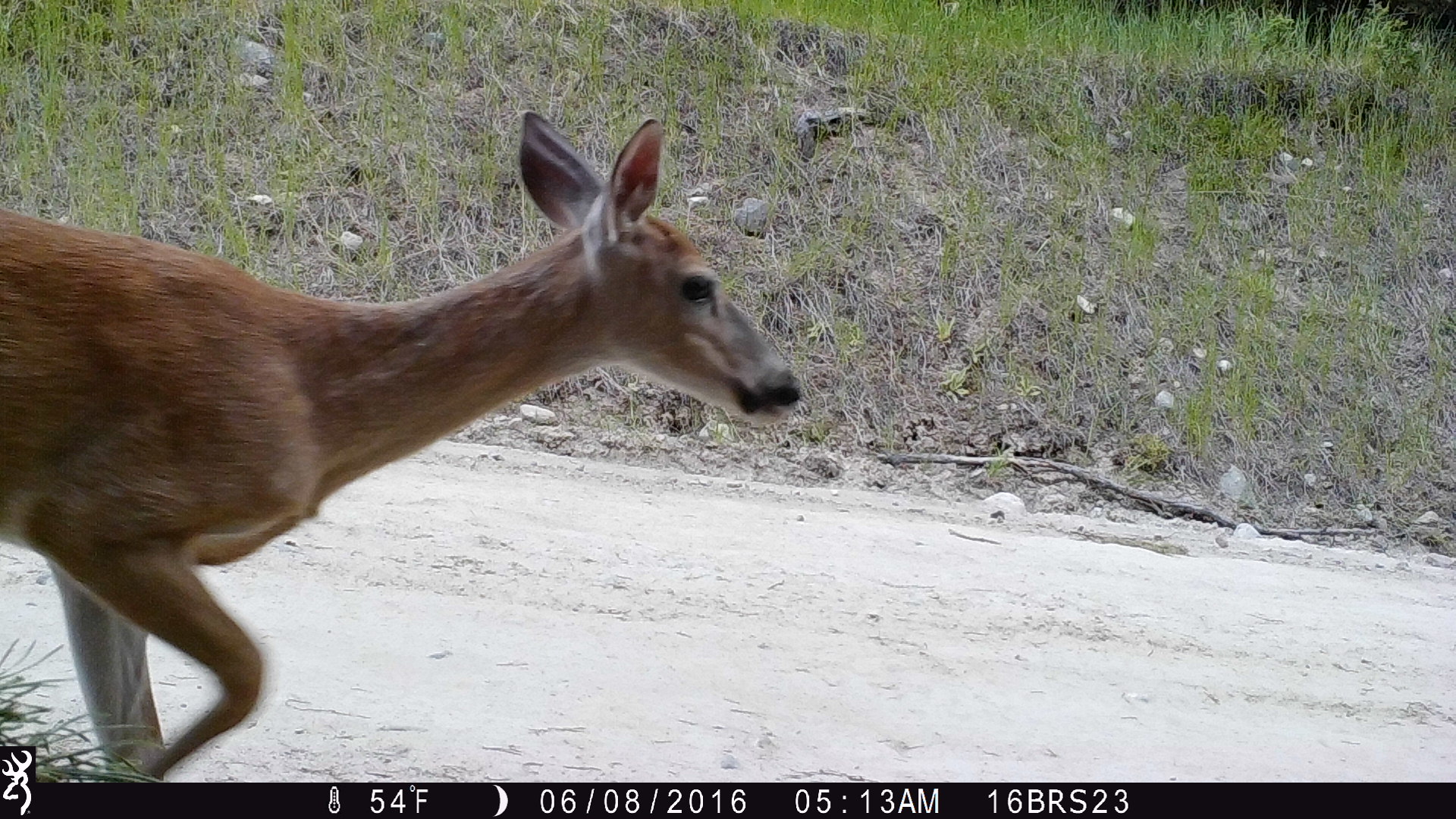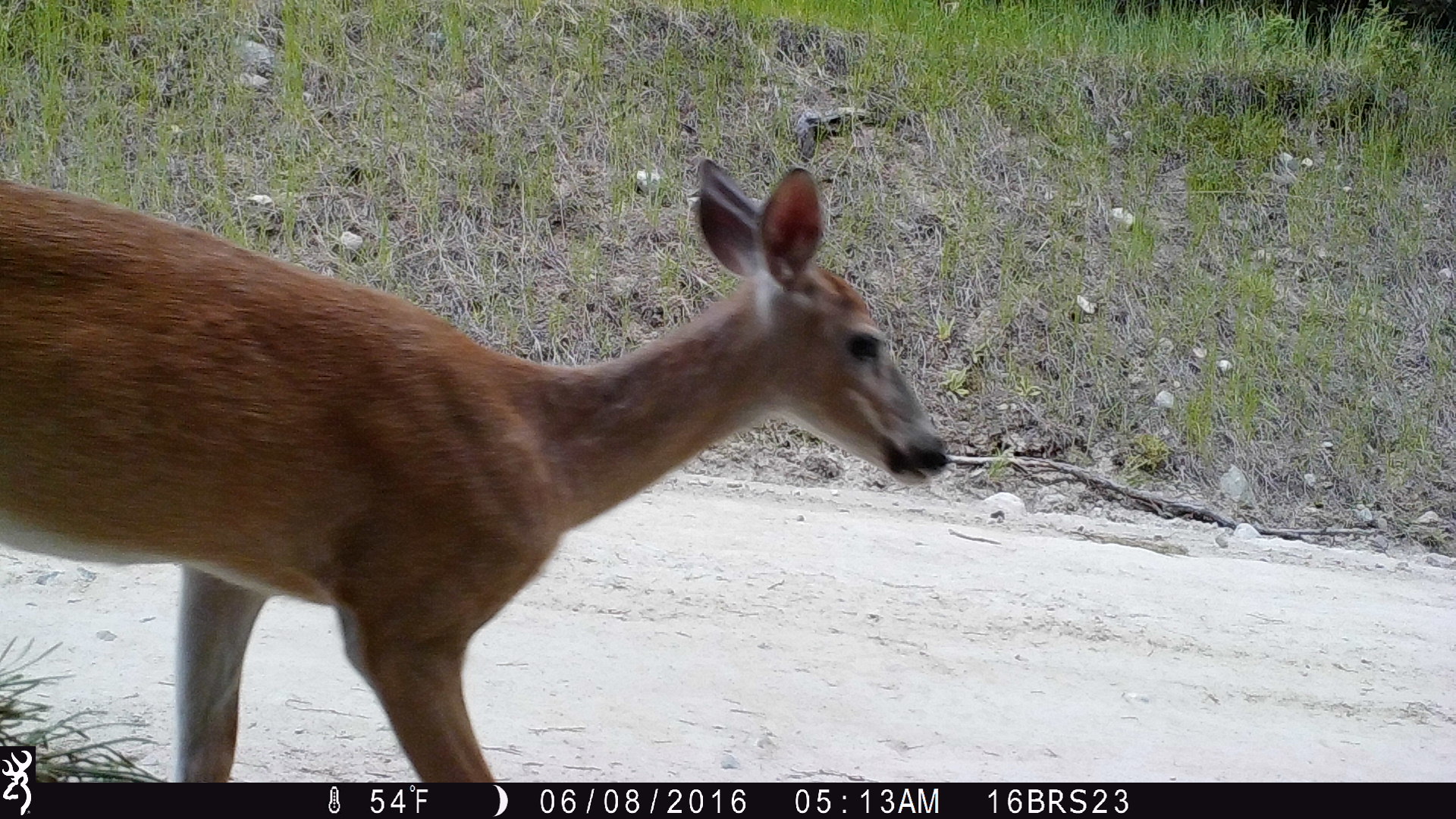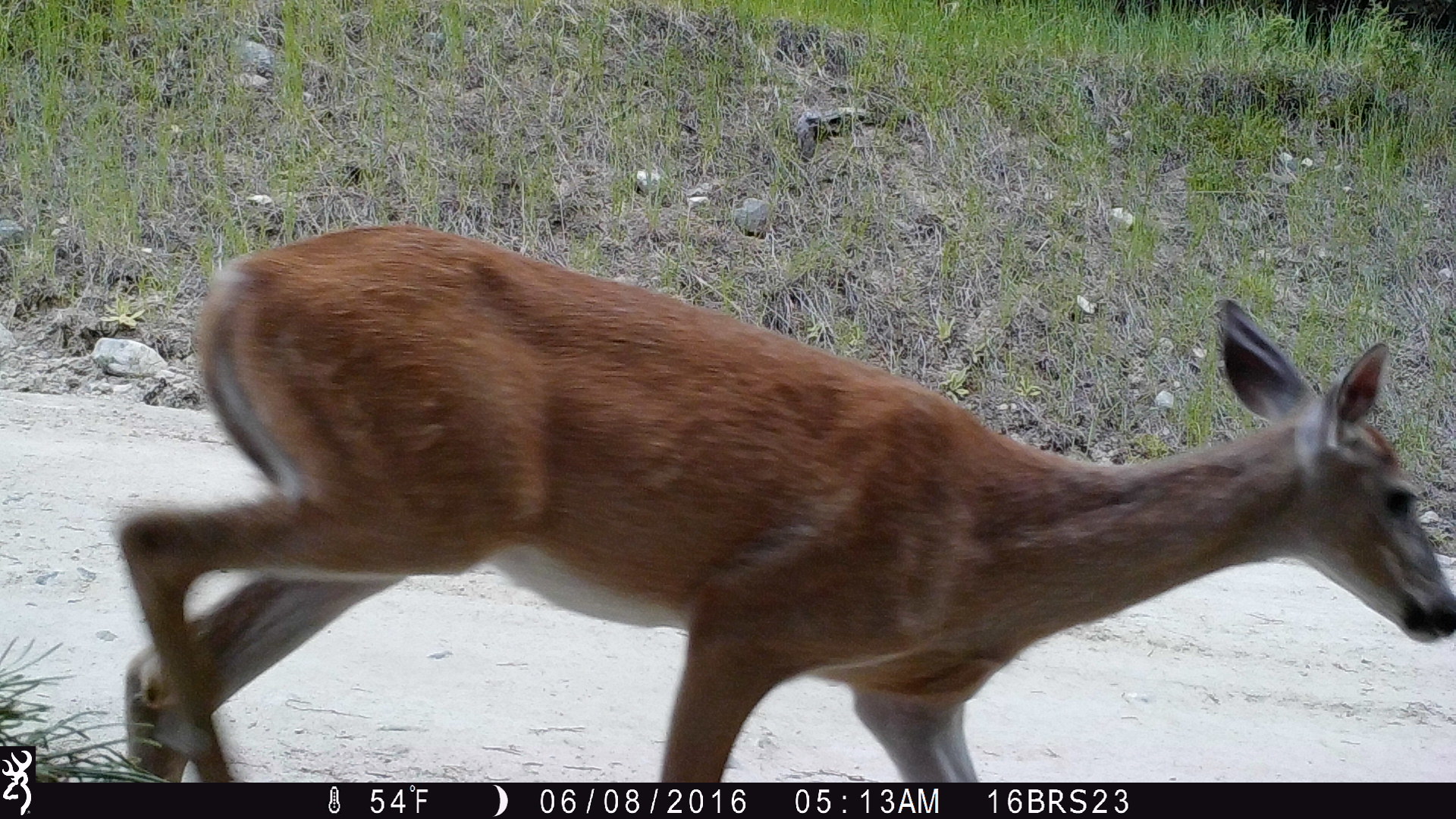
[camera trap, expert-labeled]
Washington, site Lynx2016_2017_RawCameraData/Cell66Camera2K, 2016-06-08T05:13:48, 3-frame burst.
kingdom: Animalia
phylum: Chordata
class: Mammalia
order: Artiodactyla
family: Cervidae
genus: Odocoileus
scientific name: Odocoileus virginianus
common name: white-tailed deer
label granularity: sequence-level